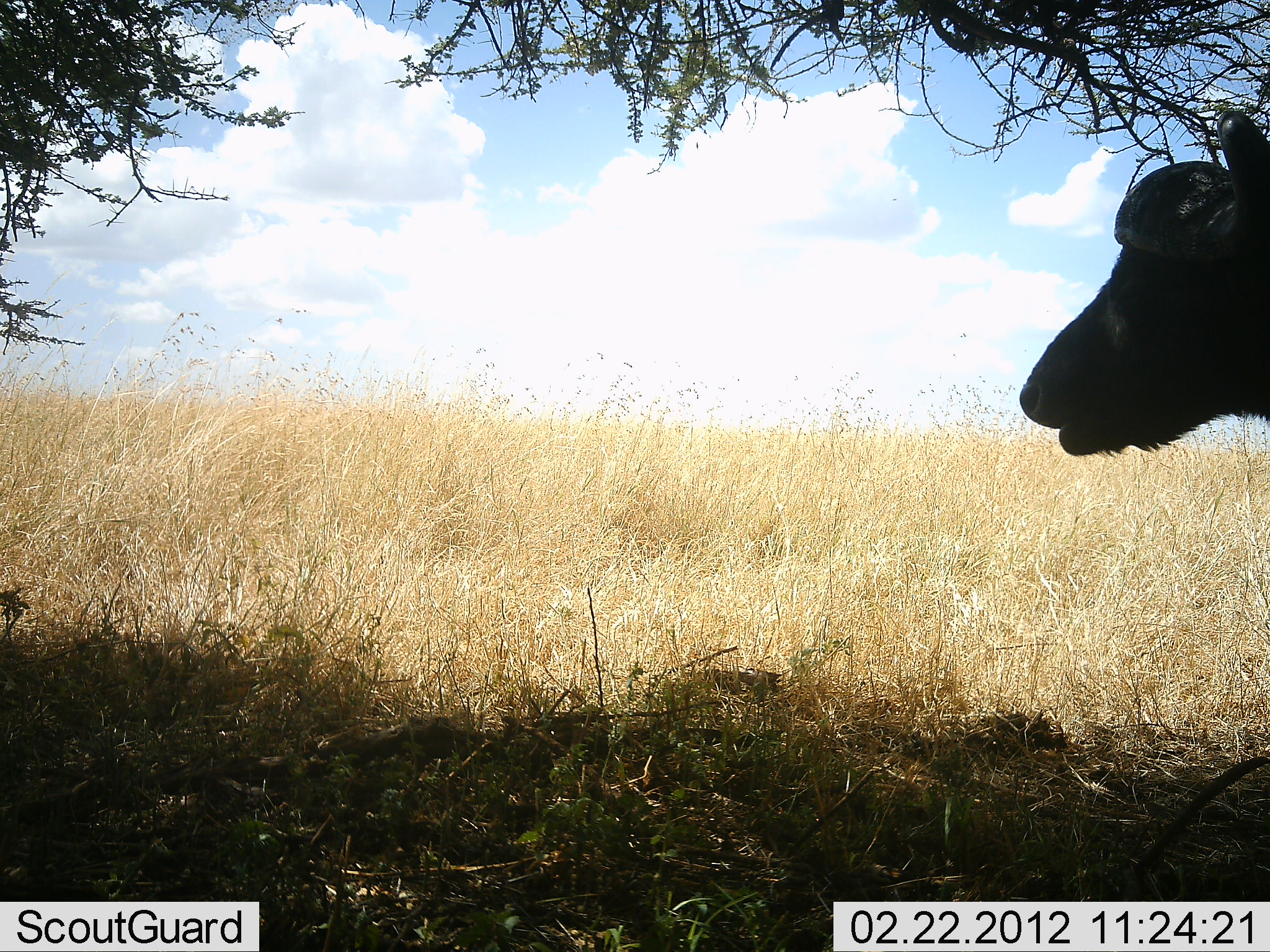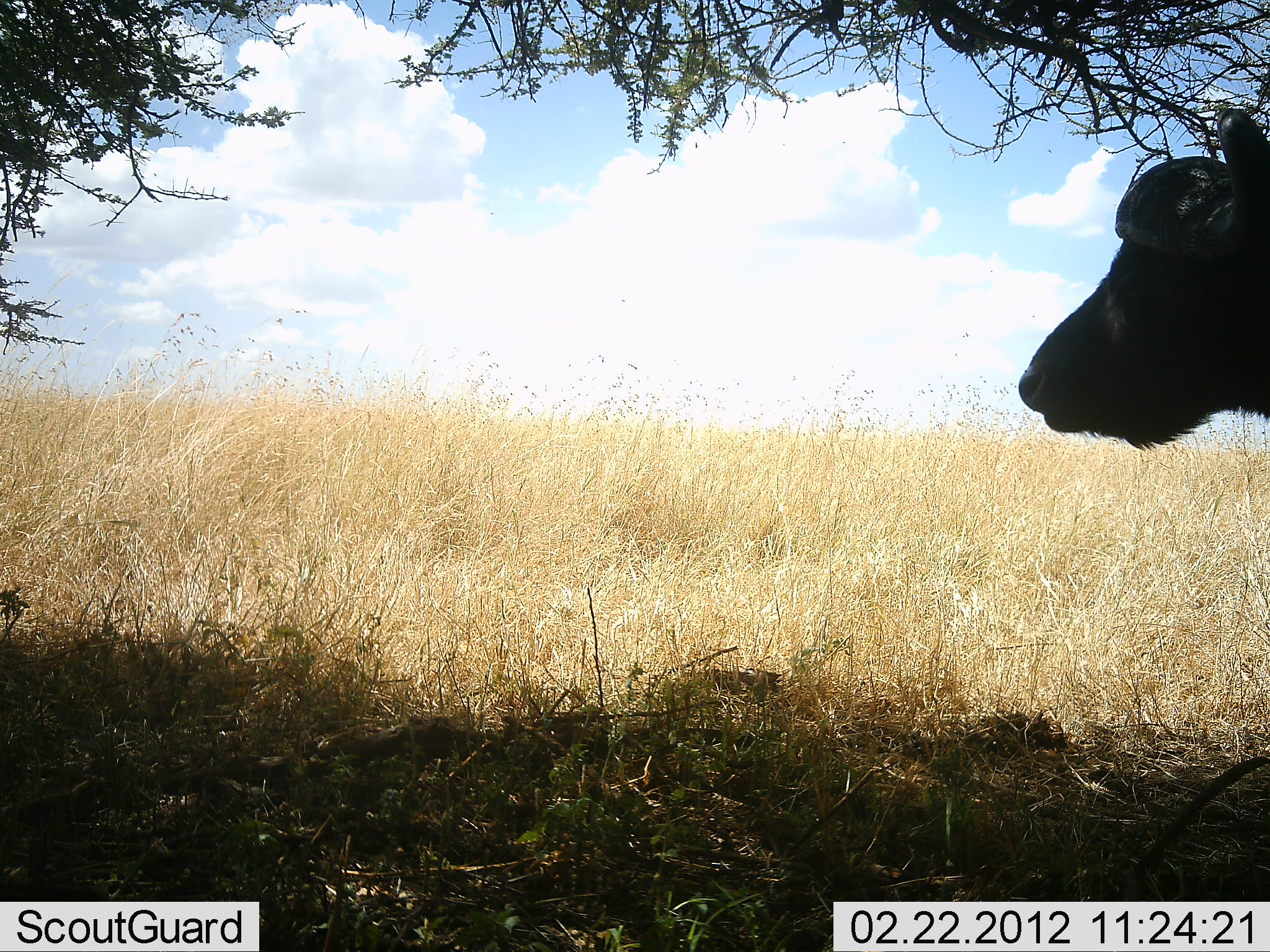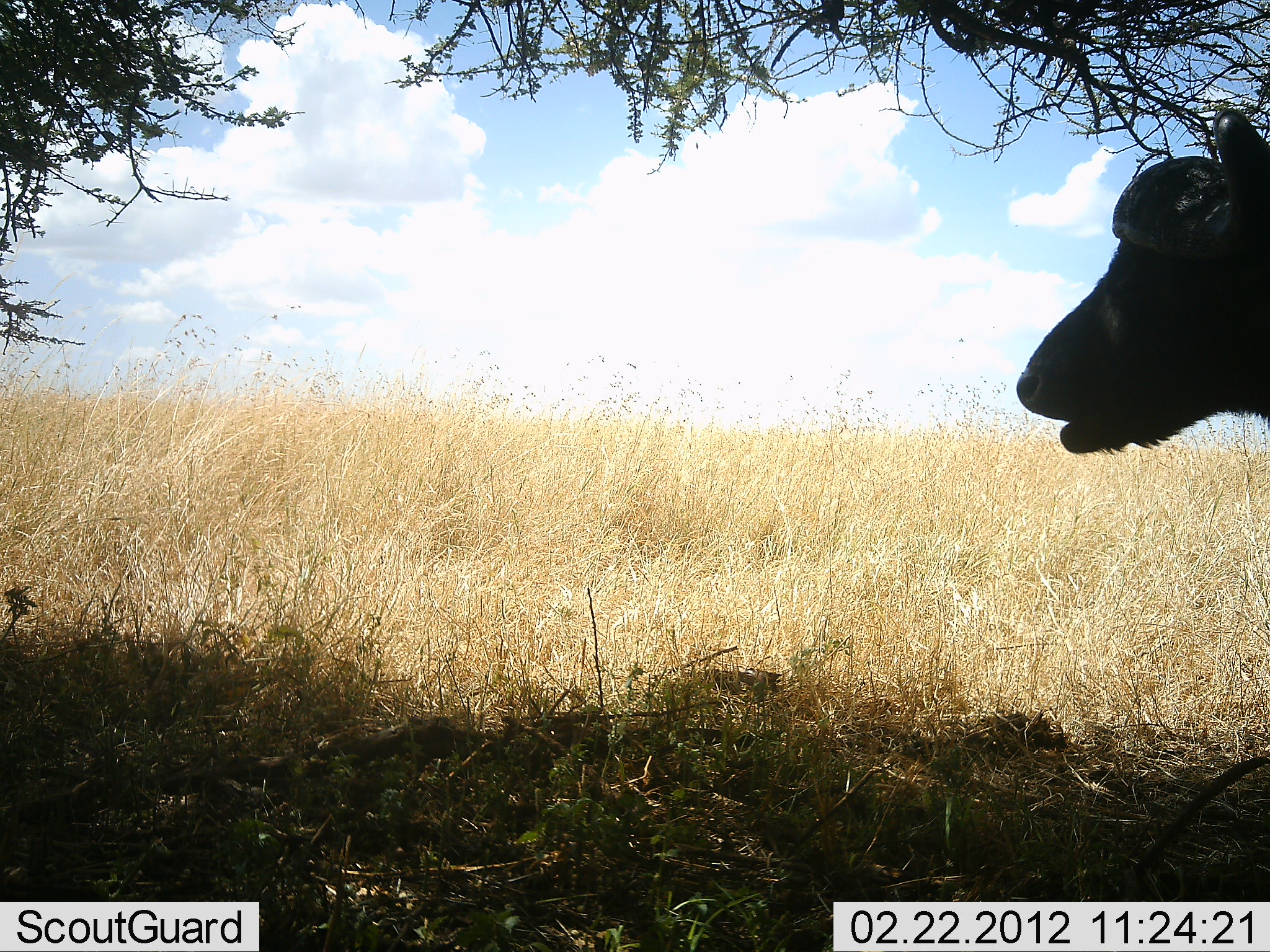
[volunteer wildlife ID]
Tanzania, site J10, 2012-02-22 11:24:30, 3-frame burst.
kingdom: Animalia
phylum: Chordata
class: Mammalia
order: Artiodactyla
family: Bovidae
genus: Syncerus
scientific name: Syncerus caffer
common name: cape buffalo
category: buffalo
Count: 1.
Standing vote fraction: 69%.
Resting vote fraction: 8%.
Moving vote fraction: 0%.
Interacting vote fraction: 0%.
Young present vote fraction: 8%.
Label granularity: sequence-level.